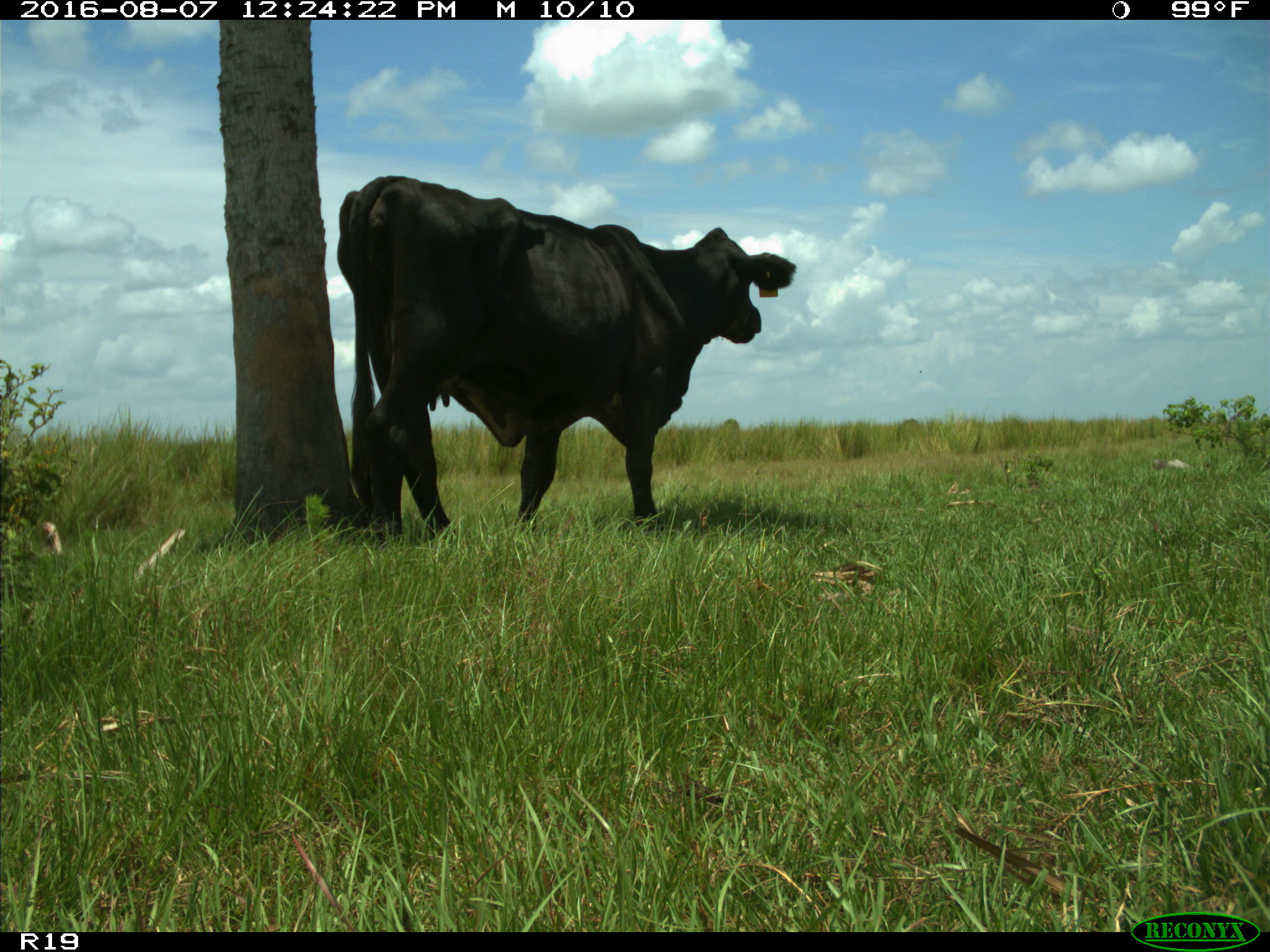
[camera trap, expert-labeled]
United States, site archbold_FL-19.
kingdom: Animalia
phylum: Chordata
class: Mammalia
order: Artiodactyla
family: Bovidae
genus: Bos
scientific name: Bos taurus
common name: domestic cow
Bos taurus (domestic cow).